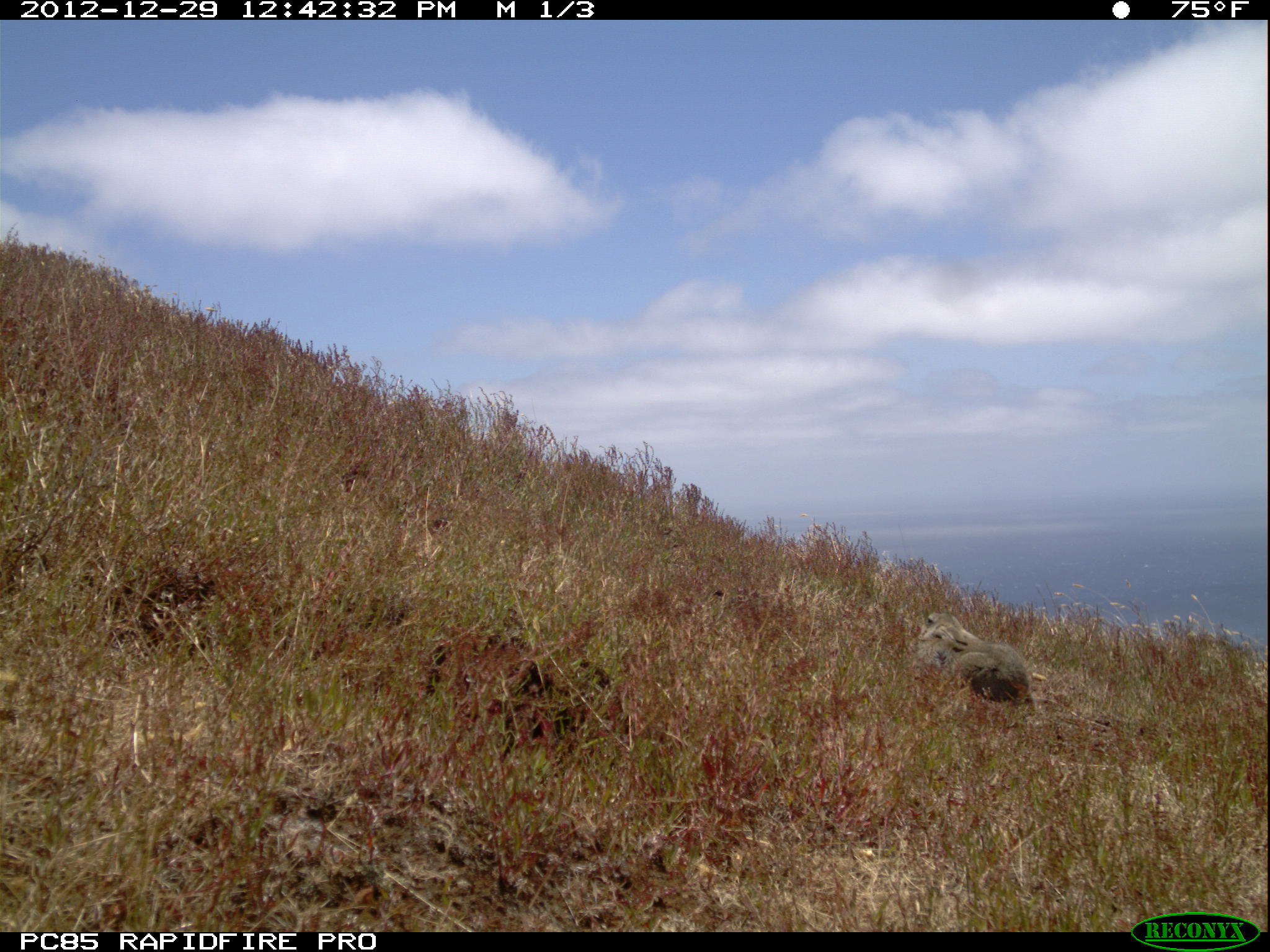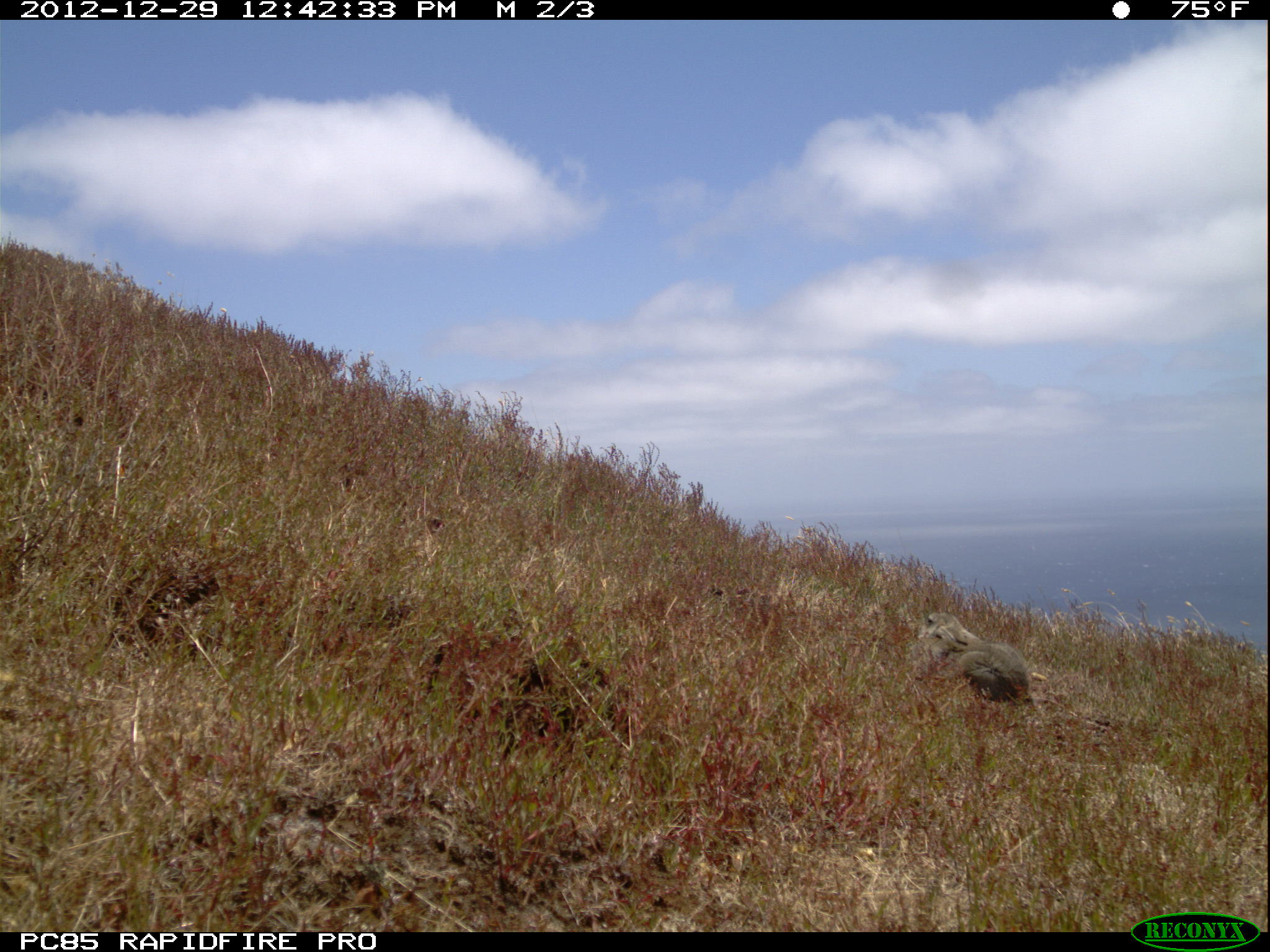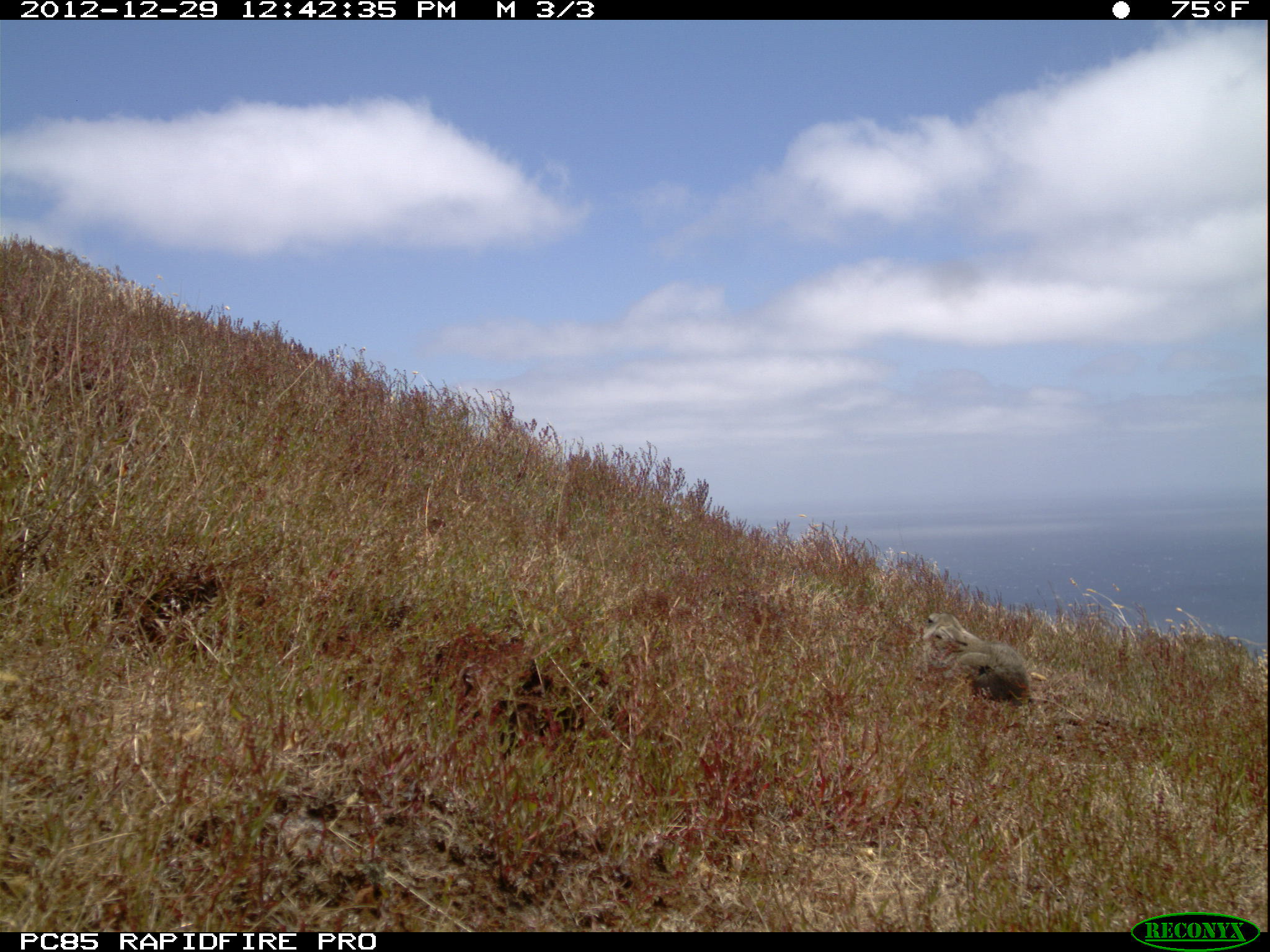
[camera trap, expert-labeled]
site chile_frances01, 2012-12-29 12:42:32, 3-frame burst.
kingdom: Animalia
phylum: Chordata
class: Mammalia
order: Lagomorpha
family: Leporidae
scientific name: Leporidae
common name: rabbits and hares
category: rabbit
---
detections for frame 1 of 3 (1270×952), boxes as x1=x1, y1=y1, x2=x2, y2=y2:
rabbit: x1=910, y1=611, x2=1041, y2=715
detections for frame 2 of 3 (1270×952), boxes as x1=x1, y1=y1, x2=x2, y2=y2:
rabbit: x1=912, y1=609, x2=1074, y2=726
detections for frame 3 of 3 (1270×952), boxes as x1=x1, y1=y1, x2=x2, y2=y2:
rabbit: x1=912, y1=612, x2=1044, y2=715